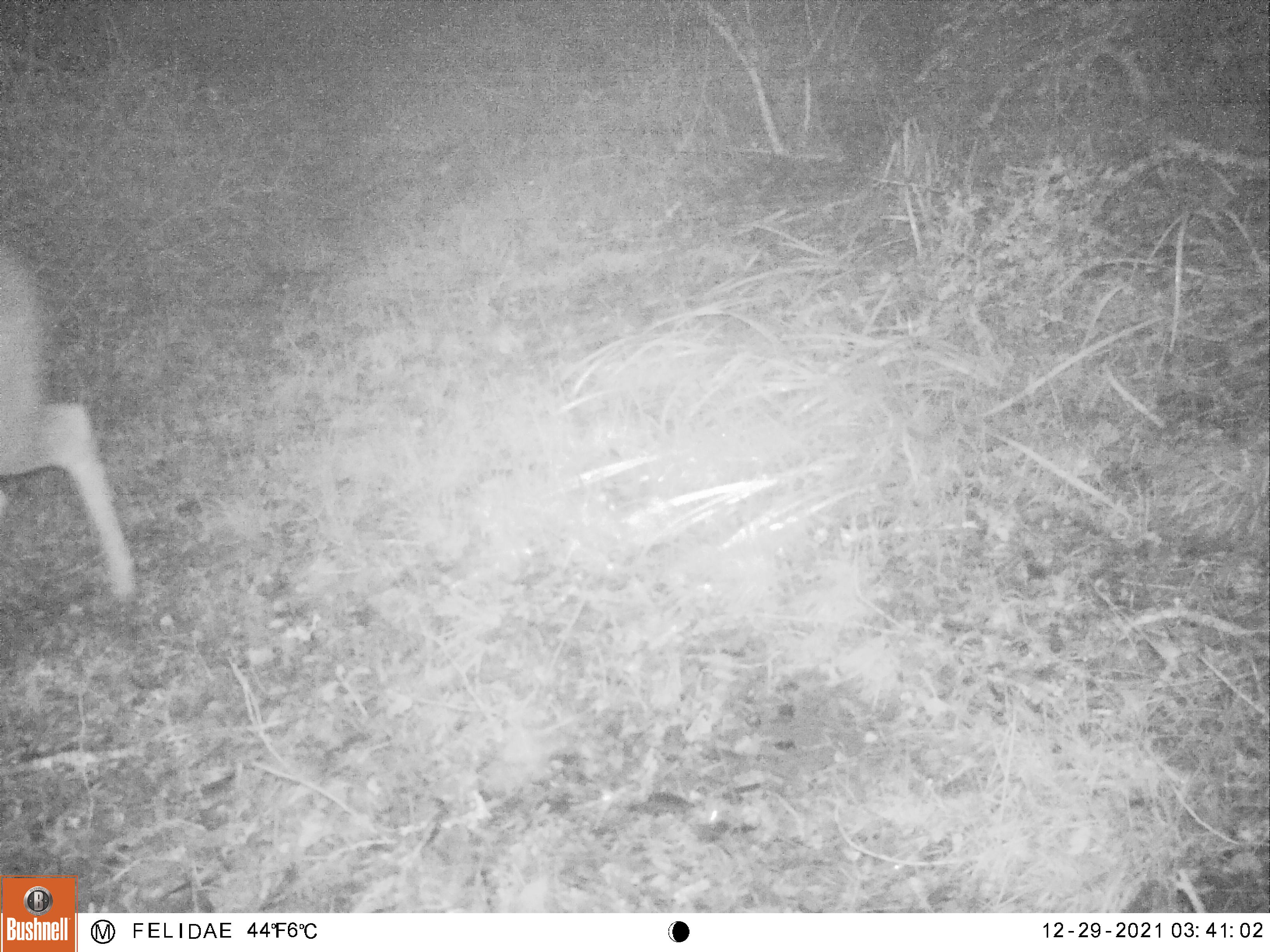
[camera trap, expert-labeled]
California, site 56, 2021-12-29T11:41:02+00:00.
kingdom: Animalia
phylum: Chordata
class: Mammalia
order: Artiodactyla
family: Cervidae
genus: Odocoileus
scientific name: Odocoileus hemionus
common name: mule deer